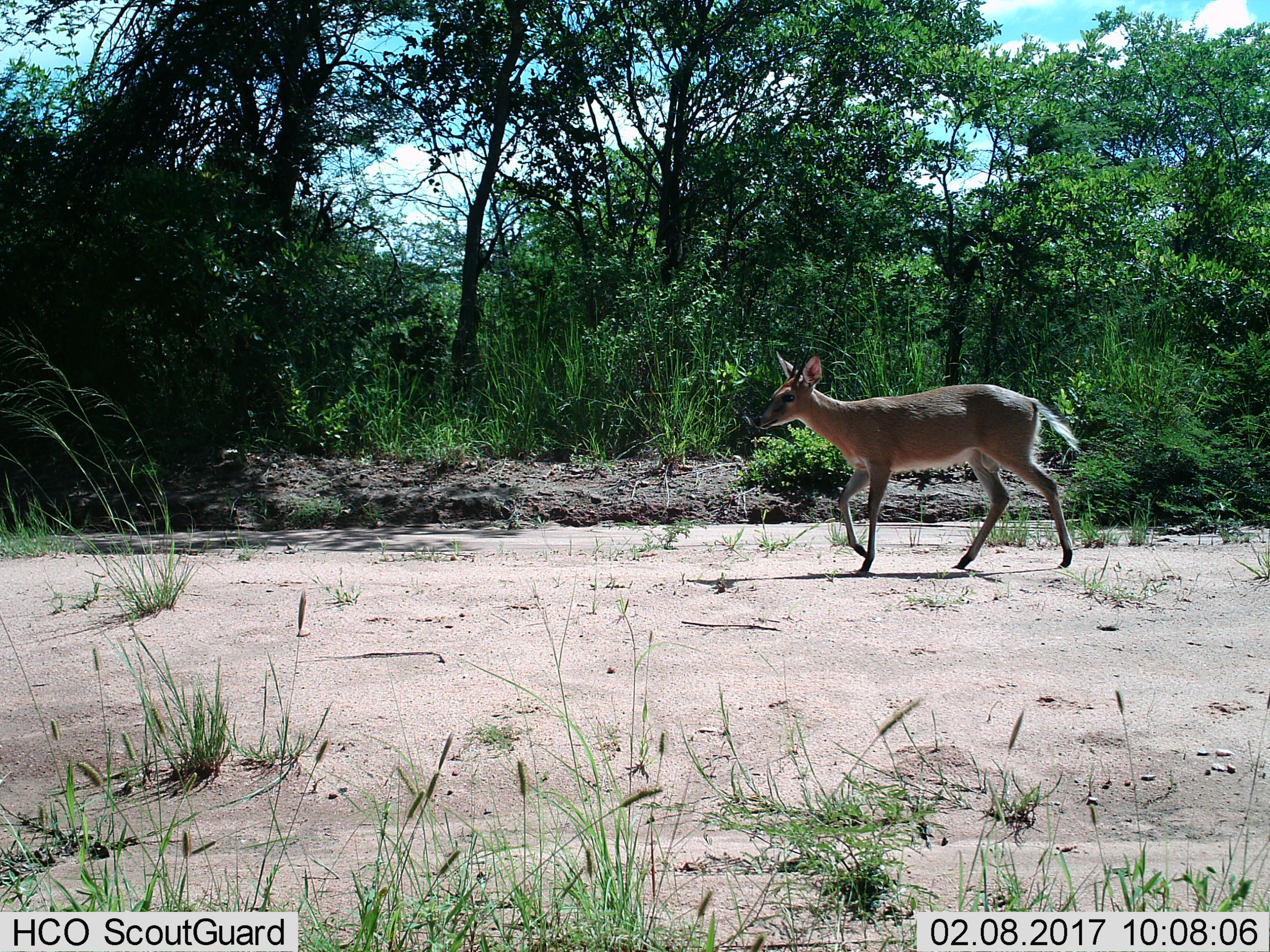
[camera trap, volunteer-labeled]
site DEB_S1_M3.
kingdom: Animalia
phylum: Chordata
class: Mammalia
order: Artiodactyla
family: Bovidae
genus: Sylvicapra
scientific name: Sylvicapra grimmia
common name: common duiker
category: duikercommongrey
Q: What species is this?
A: Duikercommongrey (common duiker) (Sylvicapra grimmia).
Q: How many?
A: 1.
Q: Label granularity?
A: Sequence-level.